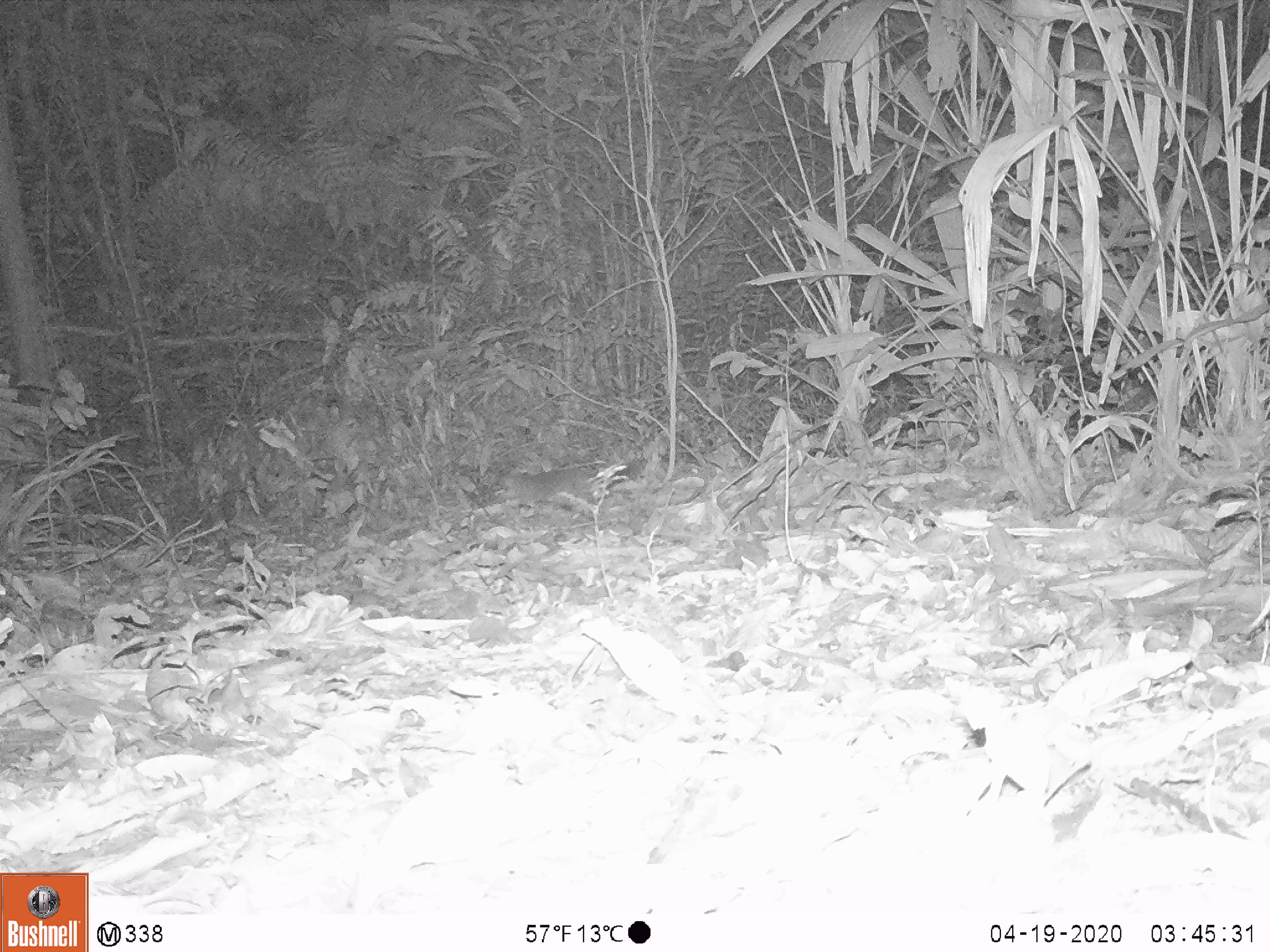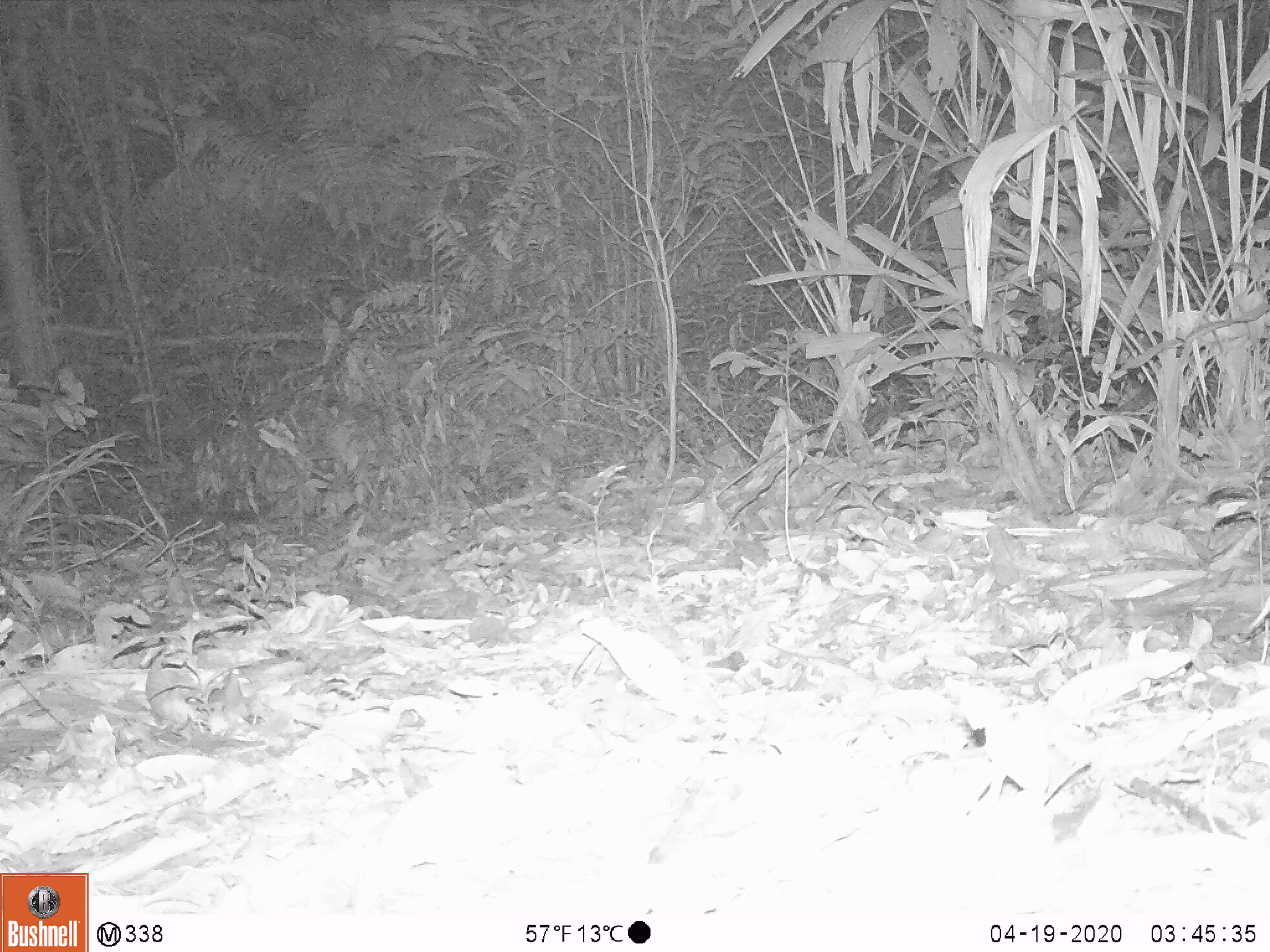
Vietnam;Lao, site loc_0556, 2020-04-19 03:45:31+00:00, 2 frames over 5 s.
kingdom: Animalia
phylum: Chordata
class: Mammalia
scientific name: Mammalia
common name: mammal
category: unidentified small mammal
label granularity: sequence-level